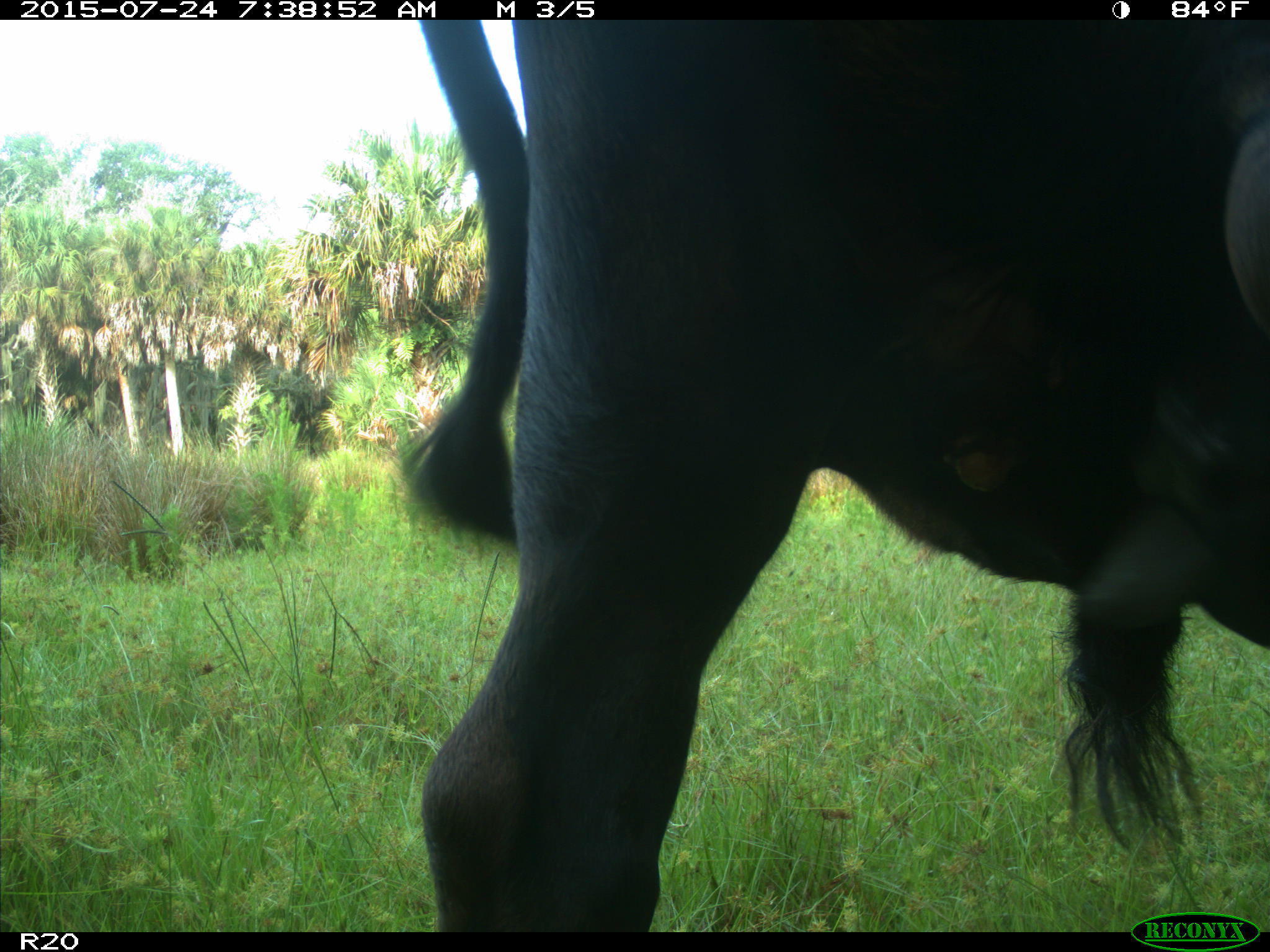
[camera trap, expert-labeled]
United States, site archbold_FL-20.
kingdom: Animalia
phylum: Chordata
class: Mammalia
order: Artiodactyla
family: Bovidae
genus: Bos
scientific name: Bos taurus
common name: domestic cow